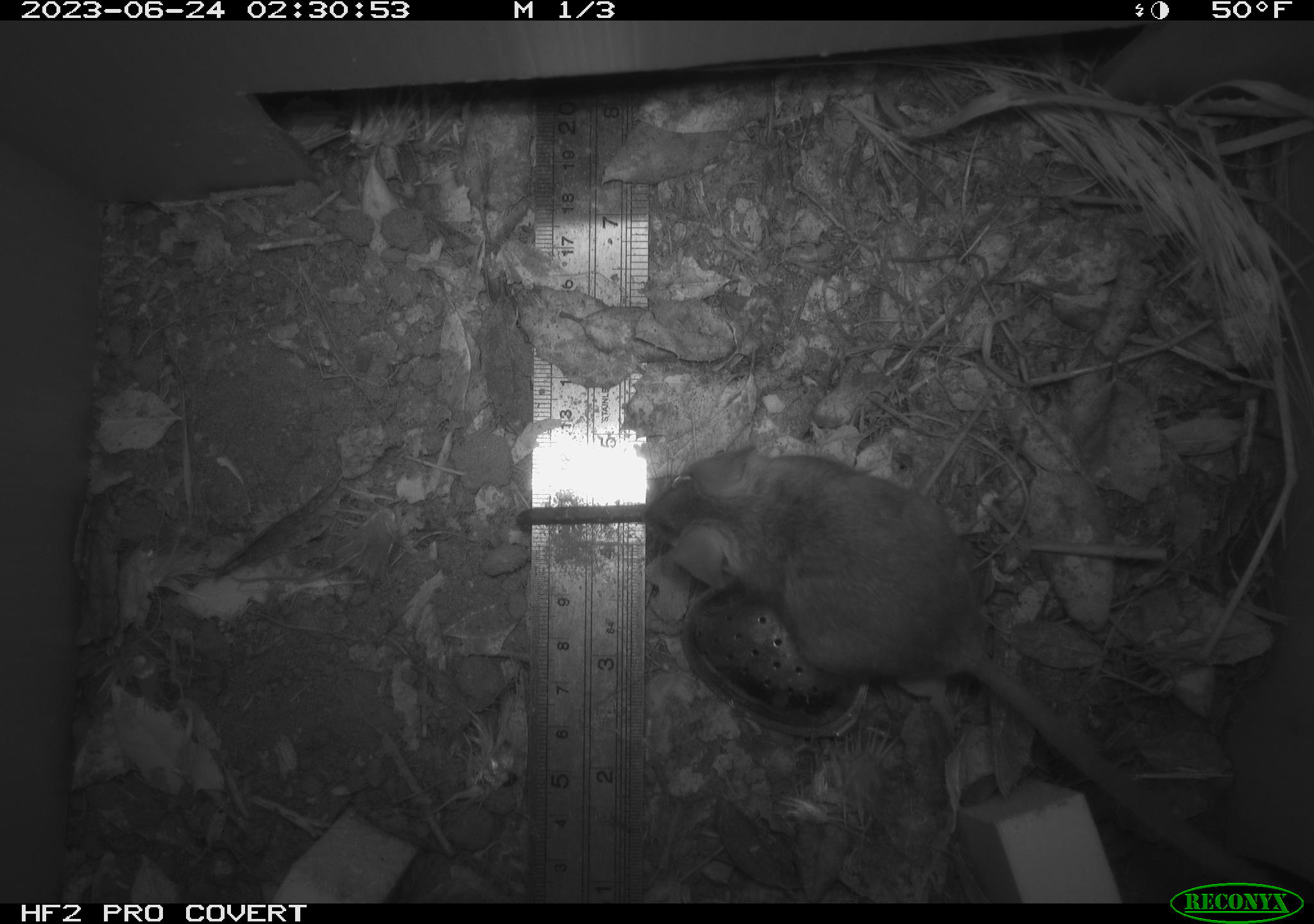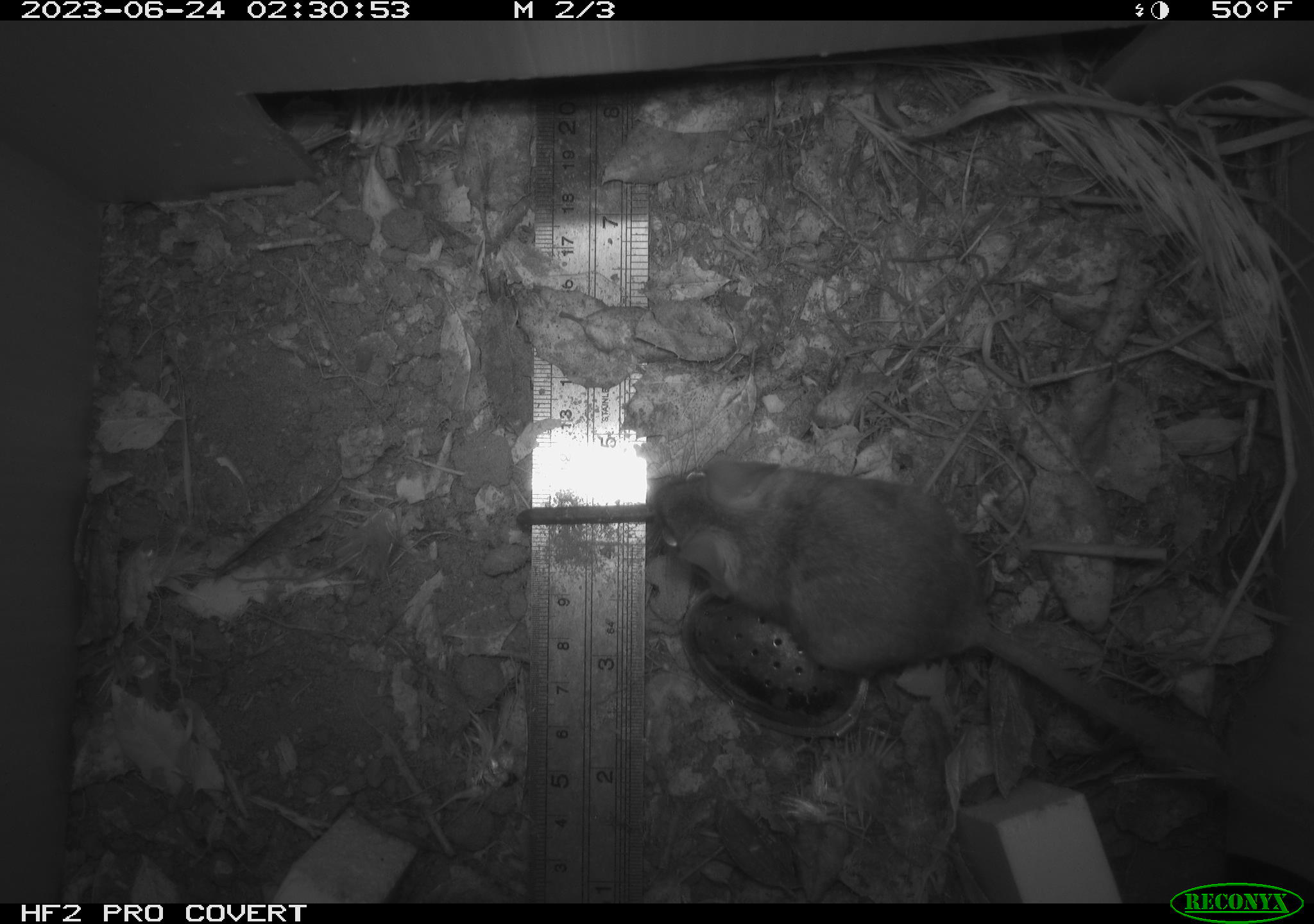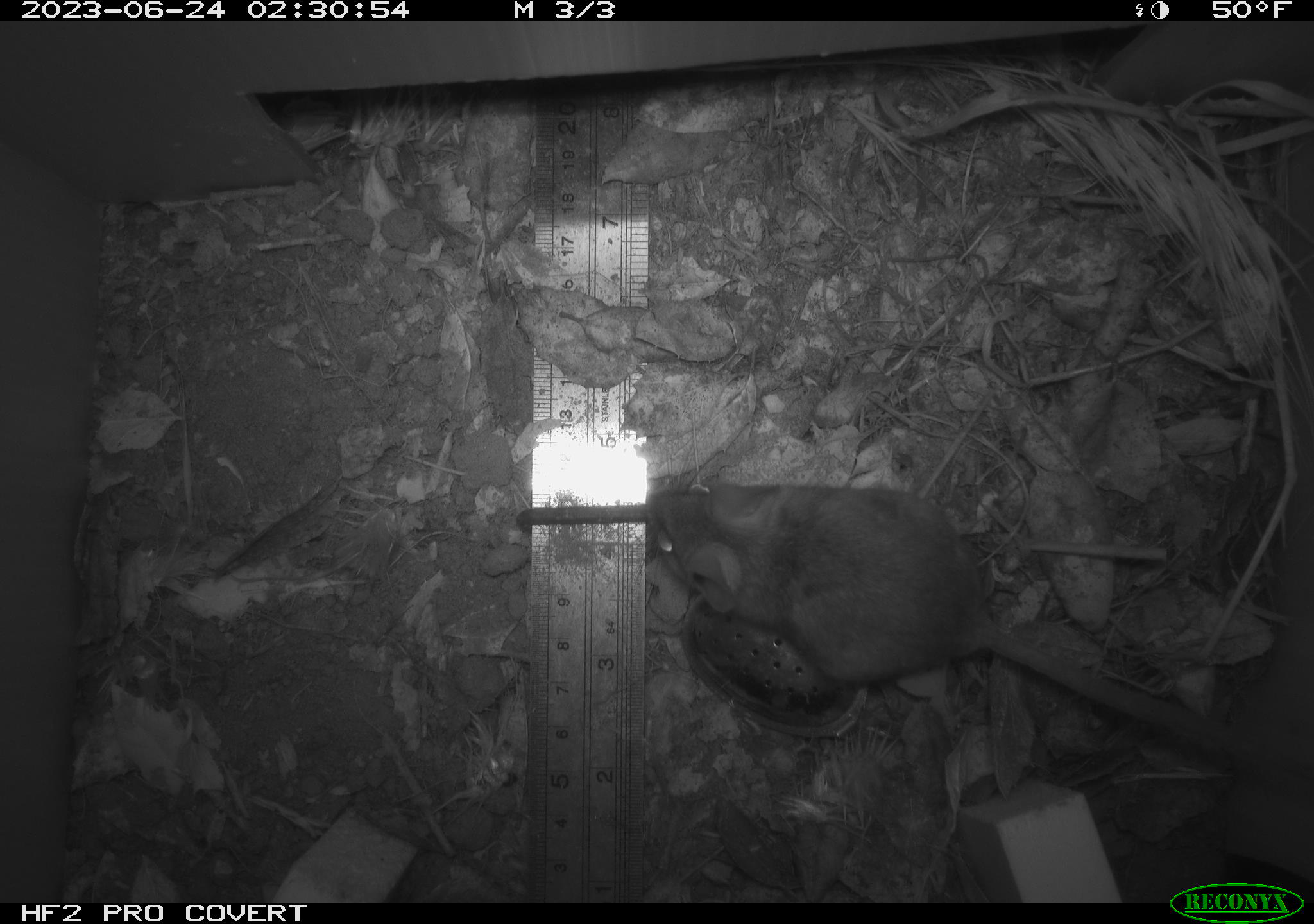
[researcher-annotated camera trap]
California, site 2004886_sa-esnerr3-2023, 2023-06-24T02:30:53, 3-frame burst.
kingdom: Animalia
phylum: Chordata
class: Mammalia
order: Rodentia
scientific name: Rodentia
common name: mouse species